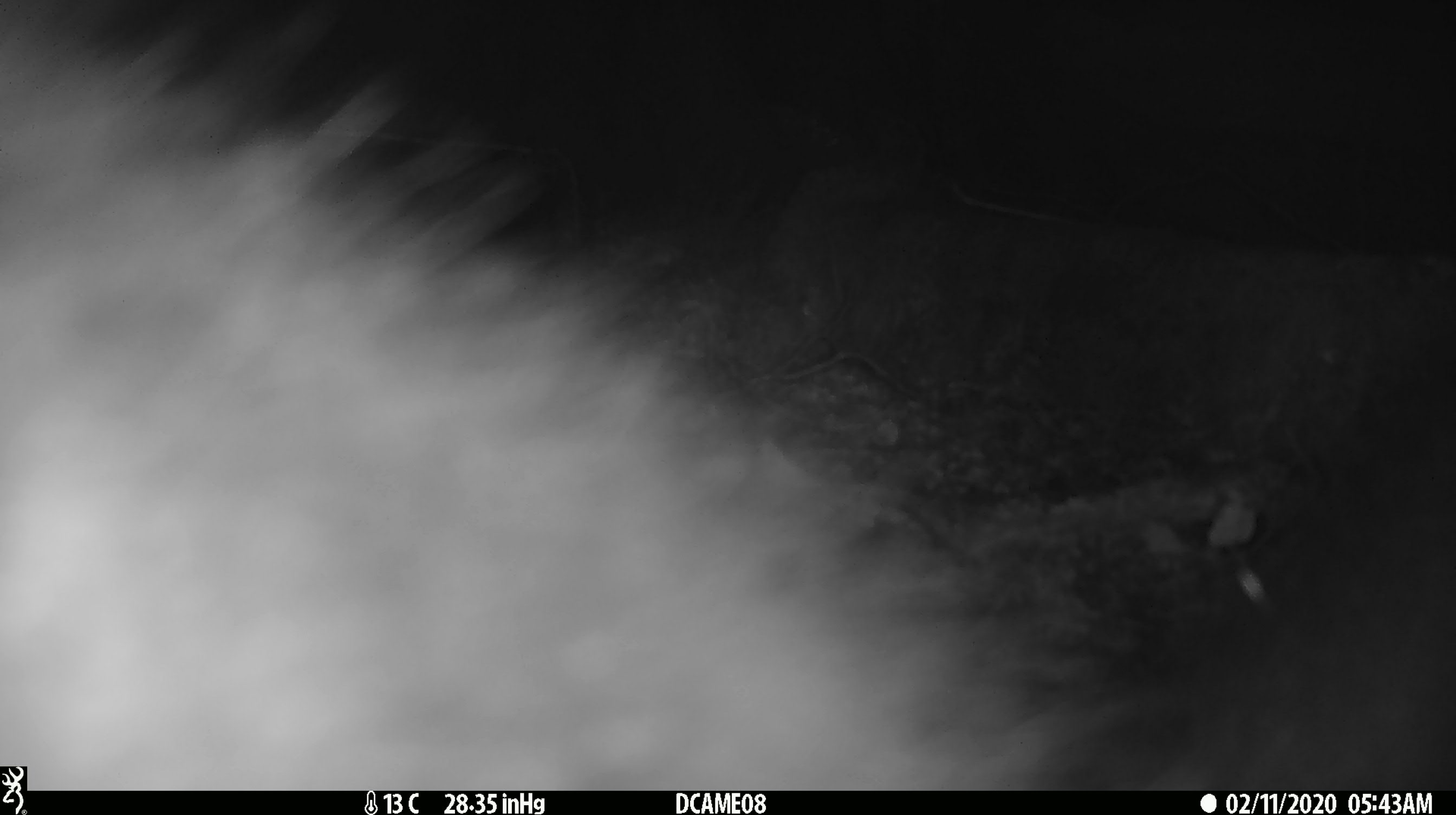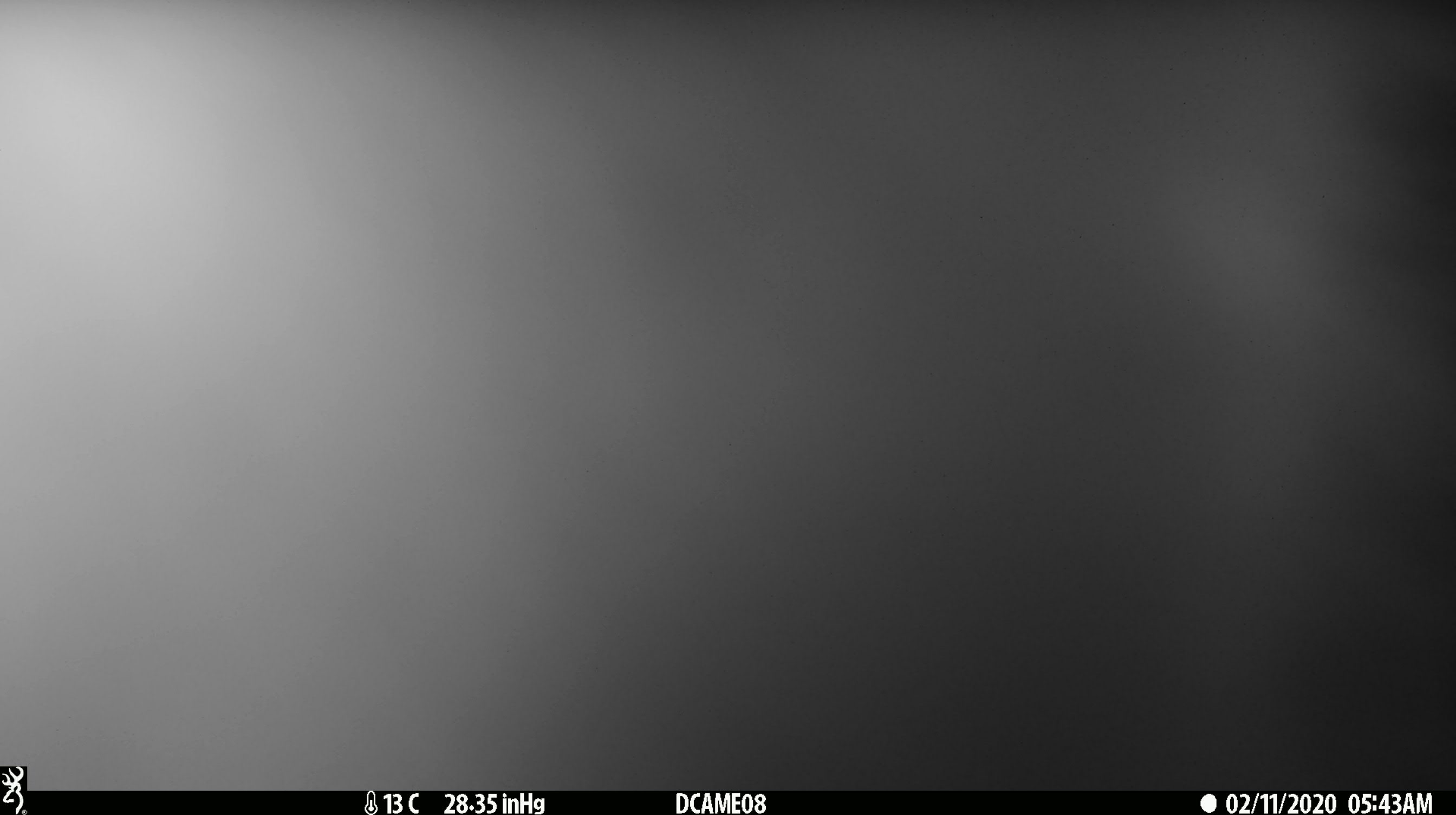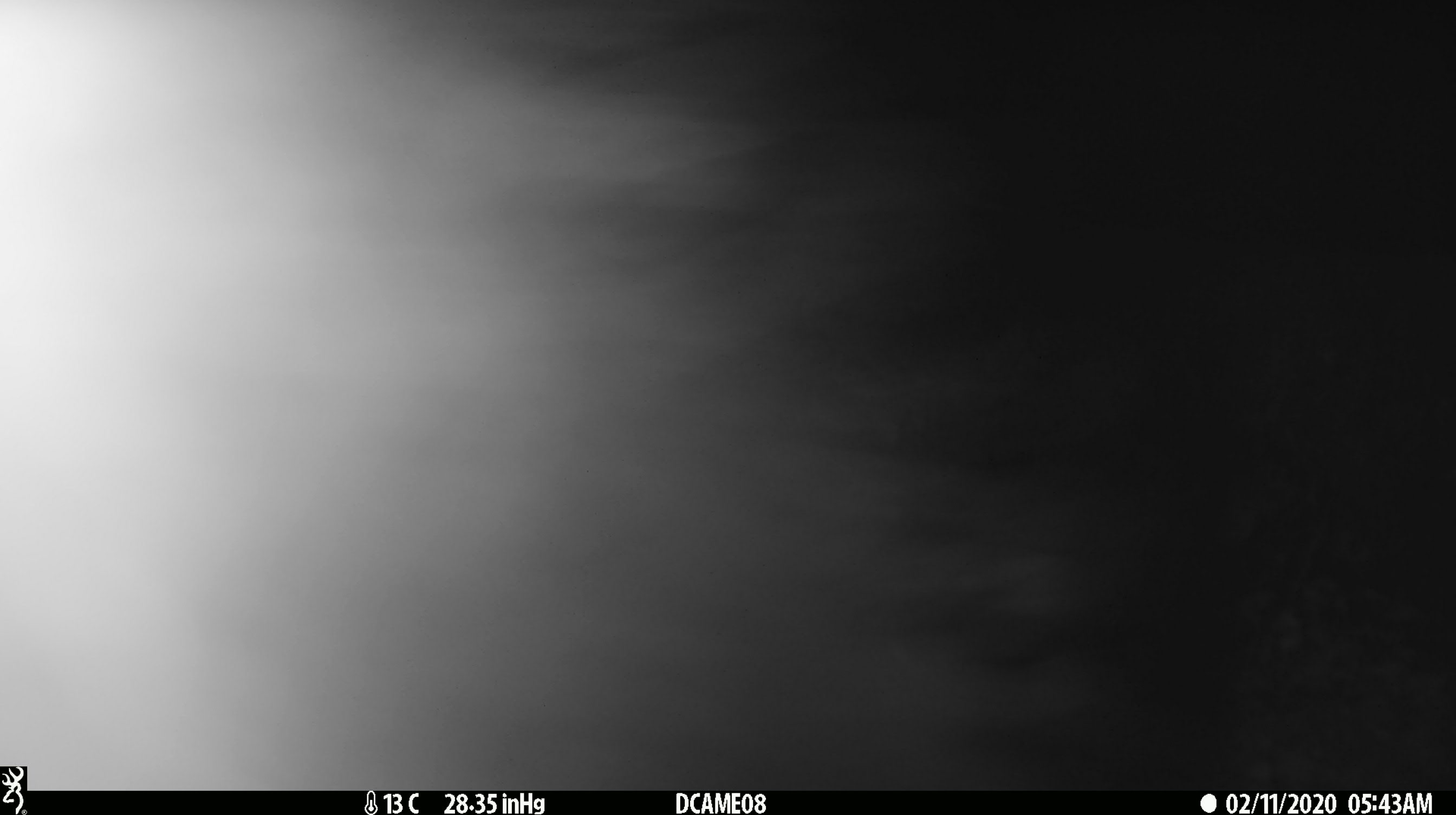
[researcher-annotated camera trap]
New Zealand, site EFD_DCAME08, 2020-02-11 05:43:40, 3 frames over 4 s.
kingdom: Animalia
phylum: Chordata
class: Mammalia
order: Diprotodontia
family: Phalangeridae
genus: Trichosurus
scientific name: Trichosurus vulpecula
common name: common brushtail possum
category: possum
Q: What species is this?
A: Possum (common brushtail possum) (Trichosurus vulpecula).